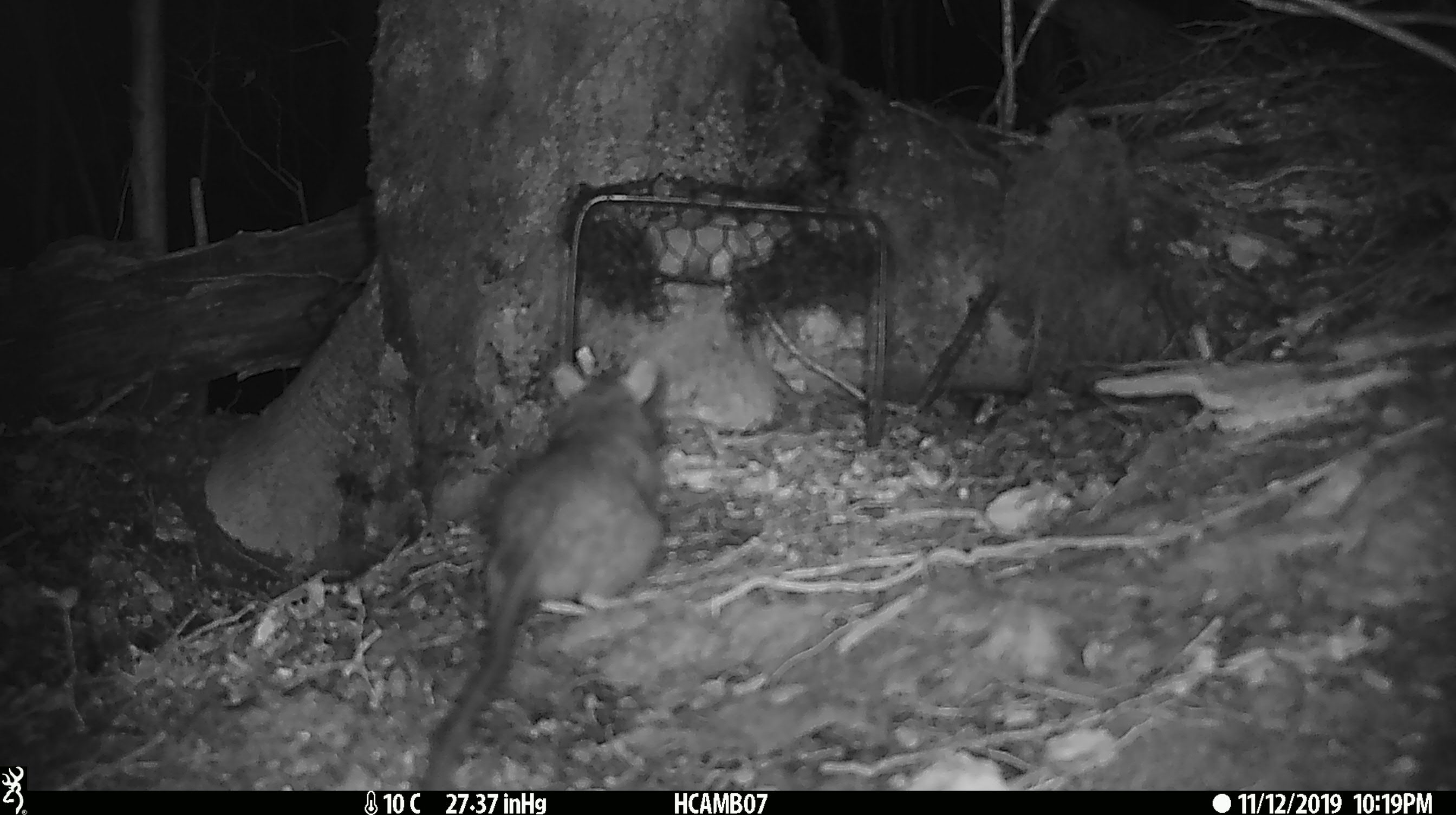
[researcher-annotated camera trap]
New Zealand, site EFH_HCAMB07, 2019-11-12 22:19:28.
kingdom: Animalia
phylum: Chordata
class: Mammalia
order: Rodentia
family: Muridae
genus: Mus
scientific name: Mus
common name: mouse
Mouse (Mus).